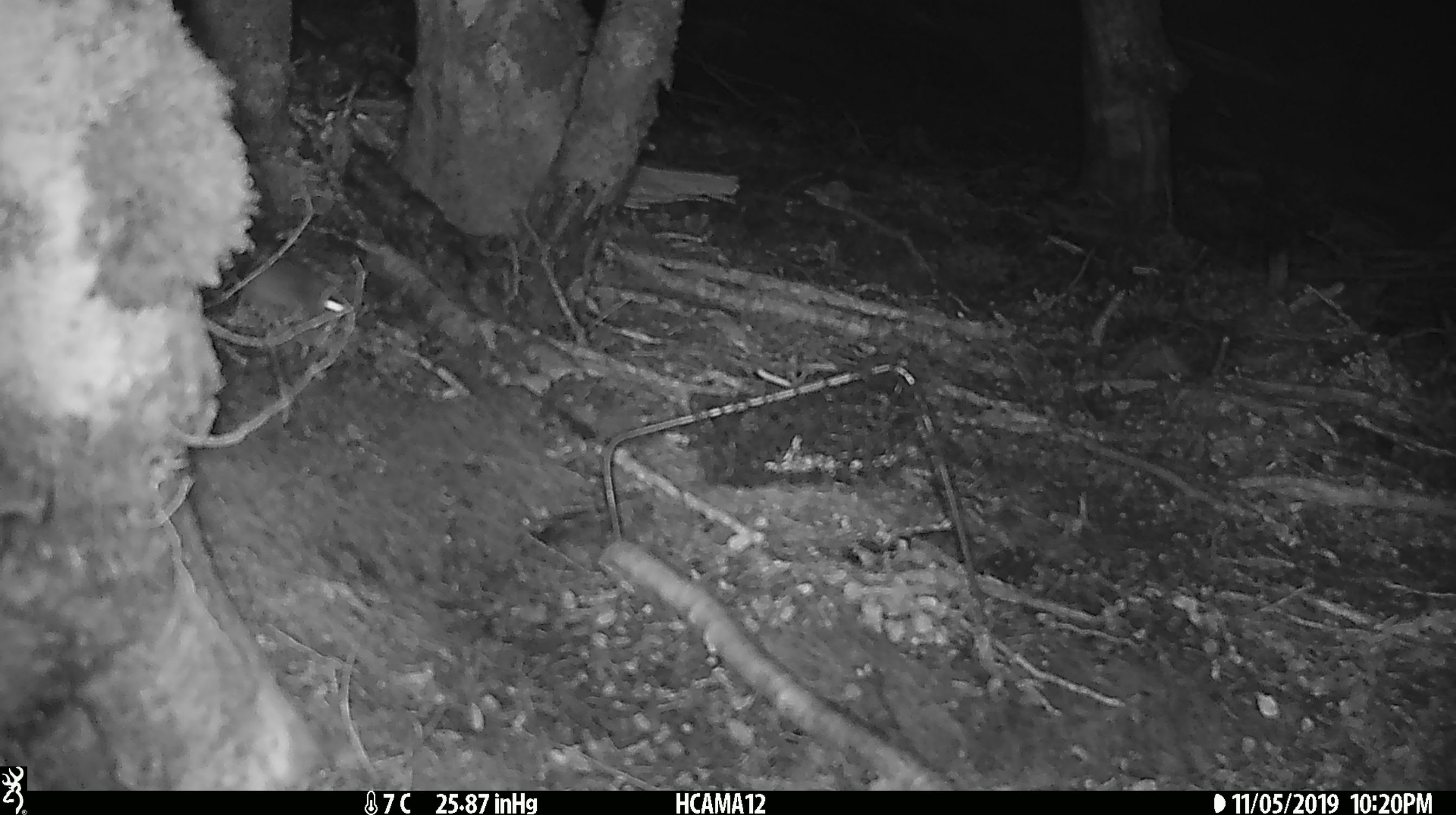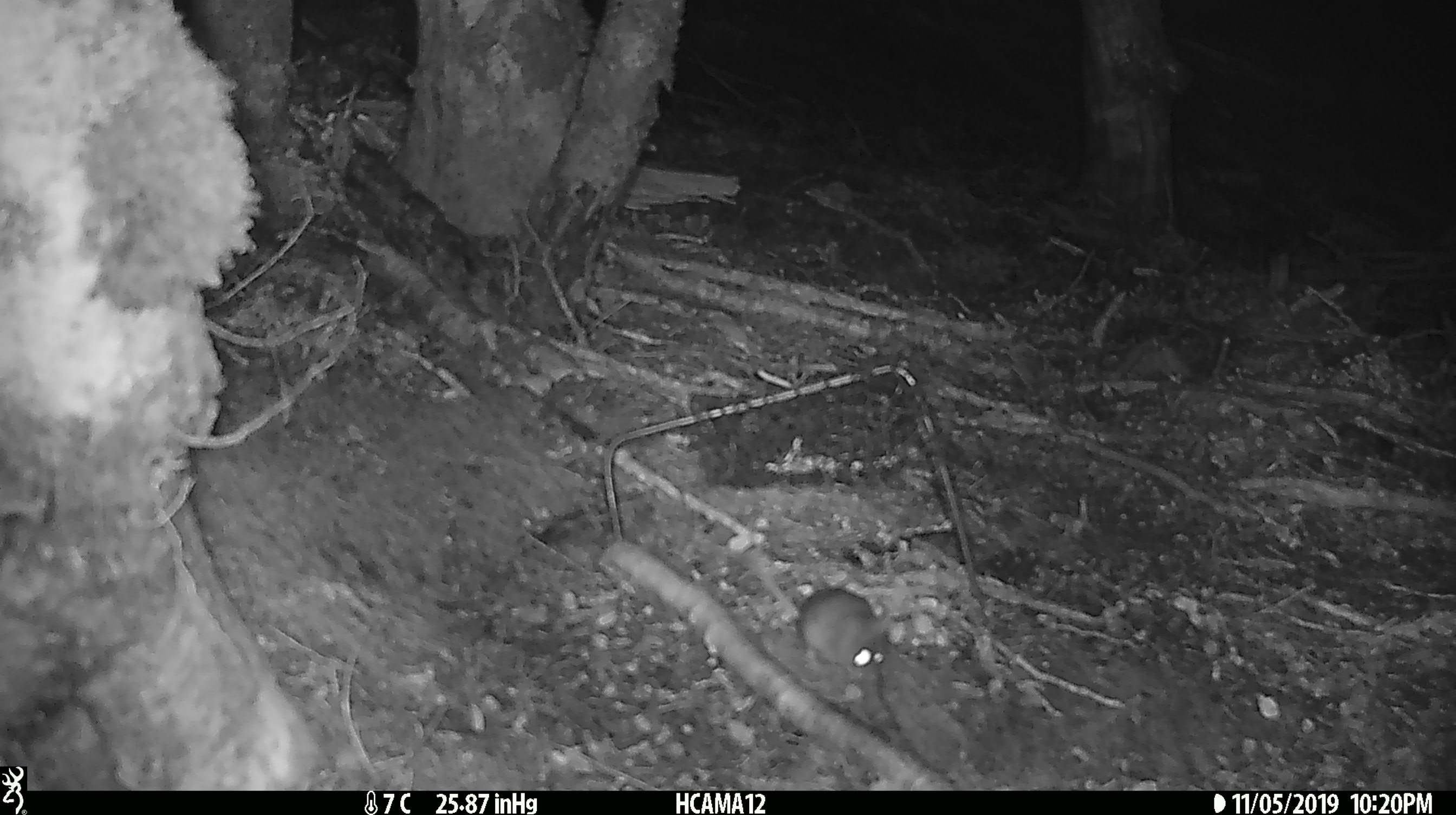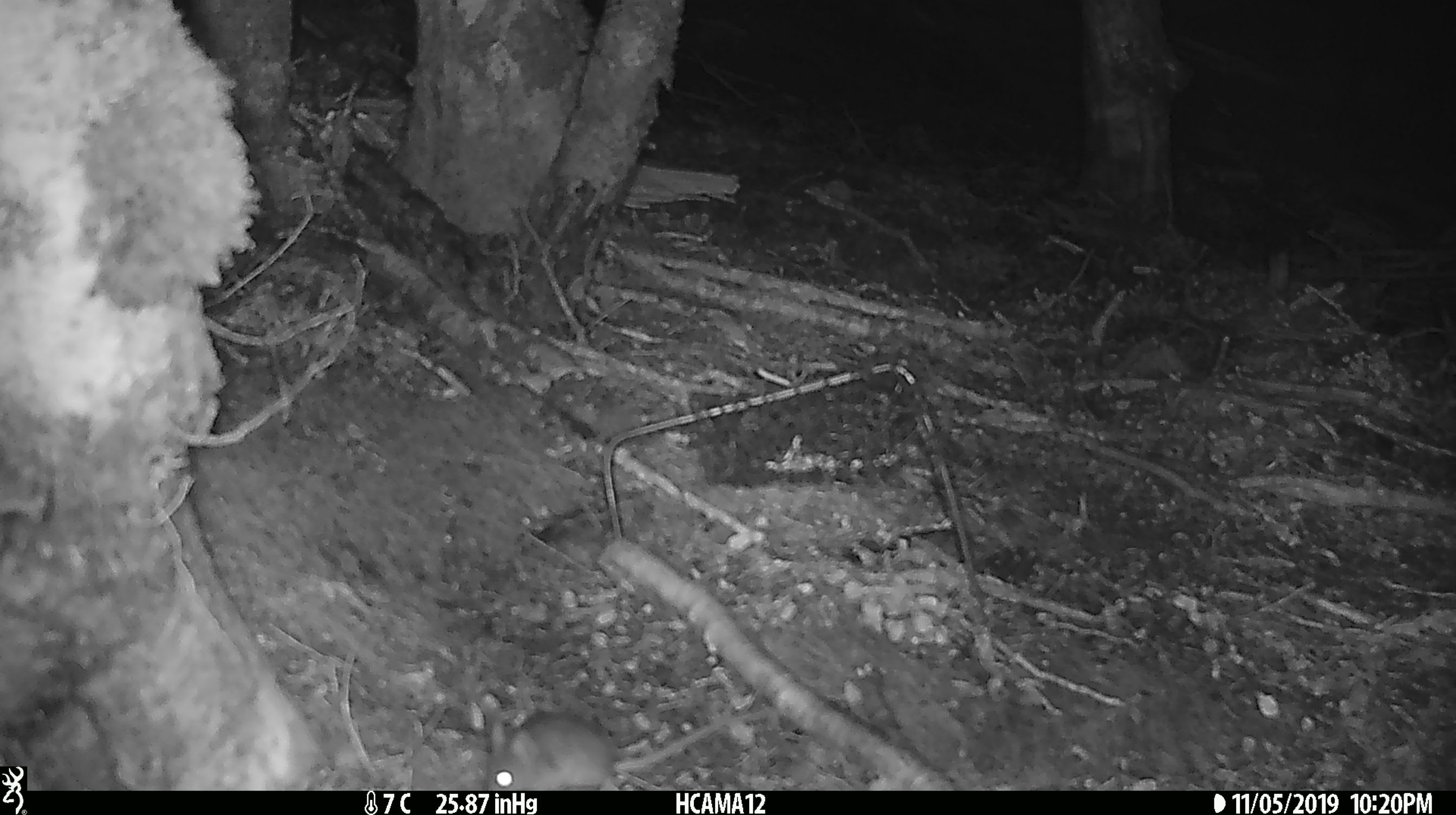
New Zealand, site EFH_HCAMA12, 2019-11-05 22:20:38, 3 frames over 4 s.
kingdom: Animalia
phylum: Chordata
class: Mammalia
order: Rodentia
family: Muridae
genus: Mus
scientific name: Mus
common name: mouse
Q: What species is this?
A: Mouse (Mus).